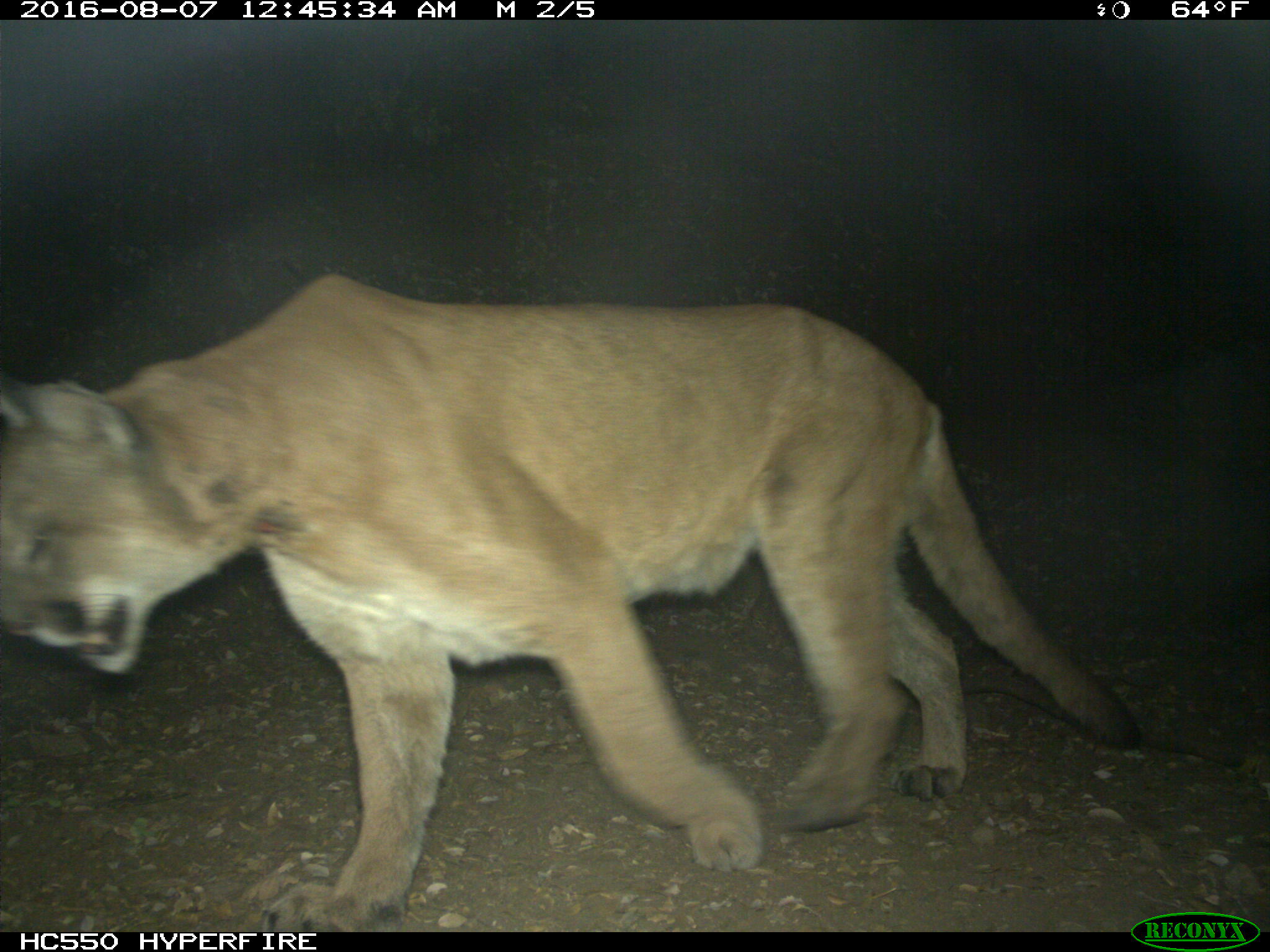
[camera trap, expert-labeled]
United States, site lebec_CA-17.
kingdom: Animalia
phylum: Chordata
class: Mammalia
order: Carnivora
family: Felidae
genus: Puma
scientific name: Puma concolor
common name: mountain lion